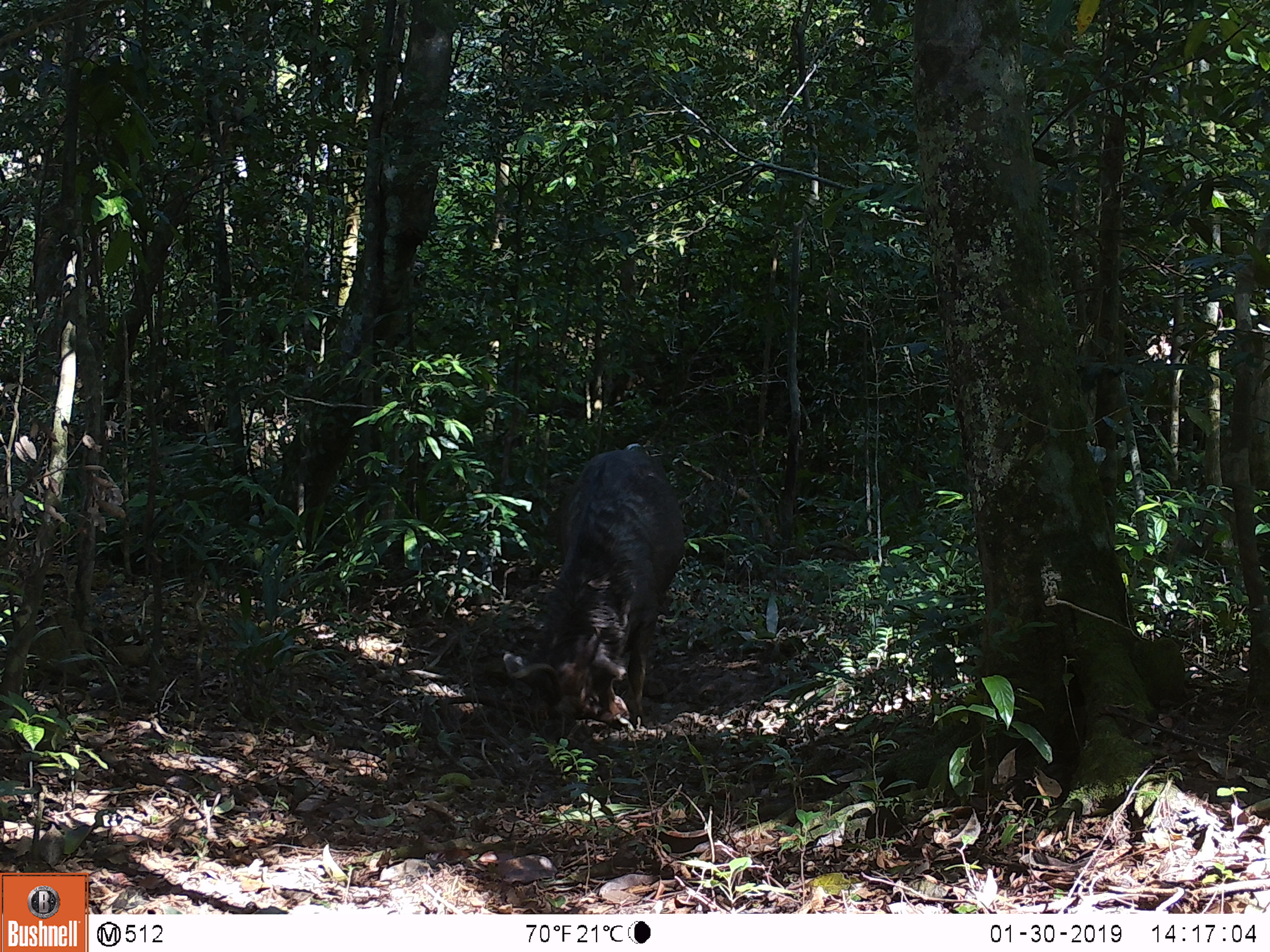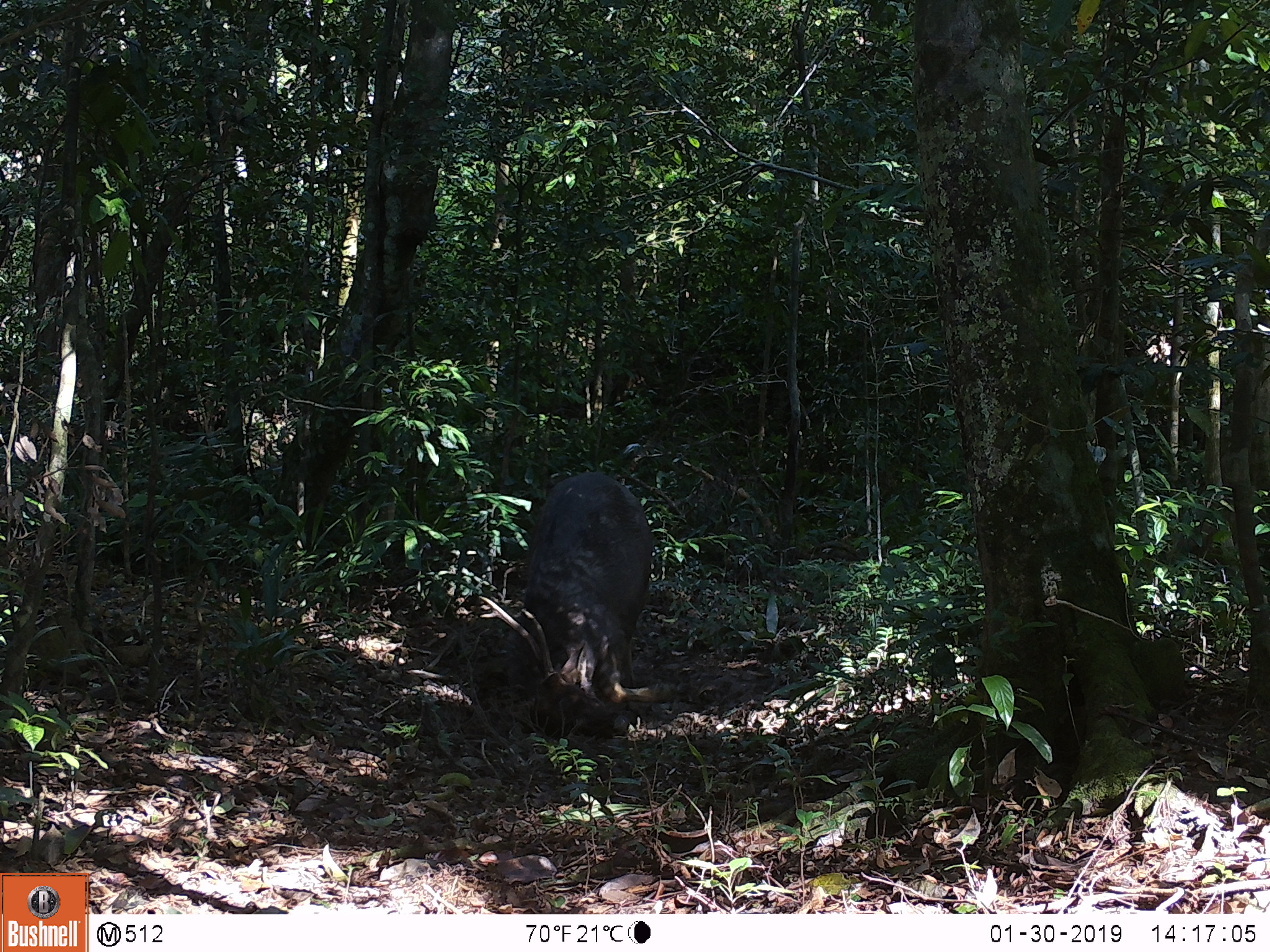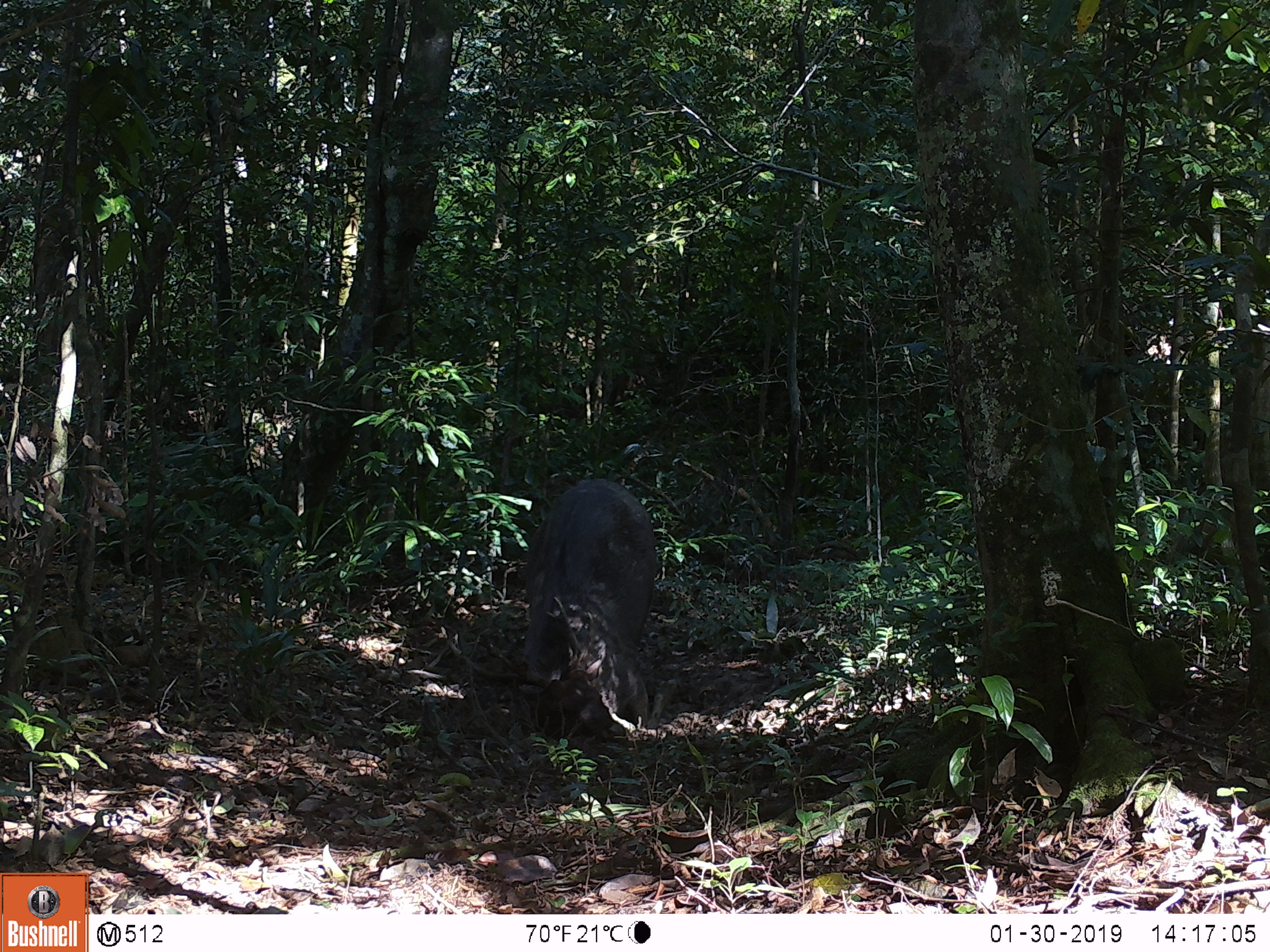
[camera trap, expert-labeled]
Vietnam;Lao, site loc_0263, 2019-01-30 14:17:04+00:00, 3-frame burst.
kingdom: Animalia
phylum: Chordata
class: Mammalia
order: Artiodactyla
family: Cervidae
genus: Rusa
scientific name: Rusa unicolor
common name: sambar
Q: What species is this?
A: Sambar (Rusa unicolor).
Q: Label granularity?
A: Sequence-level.